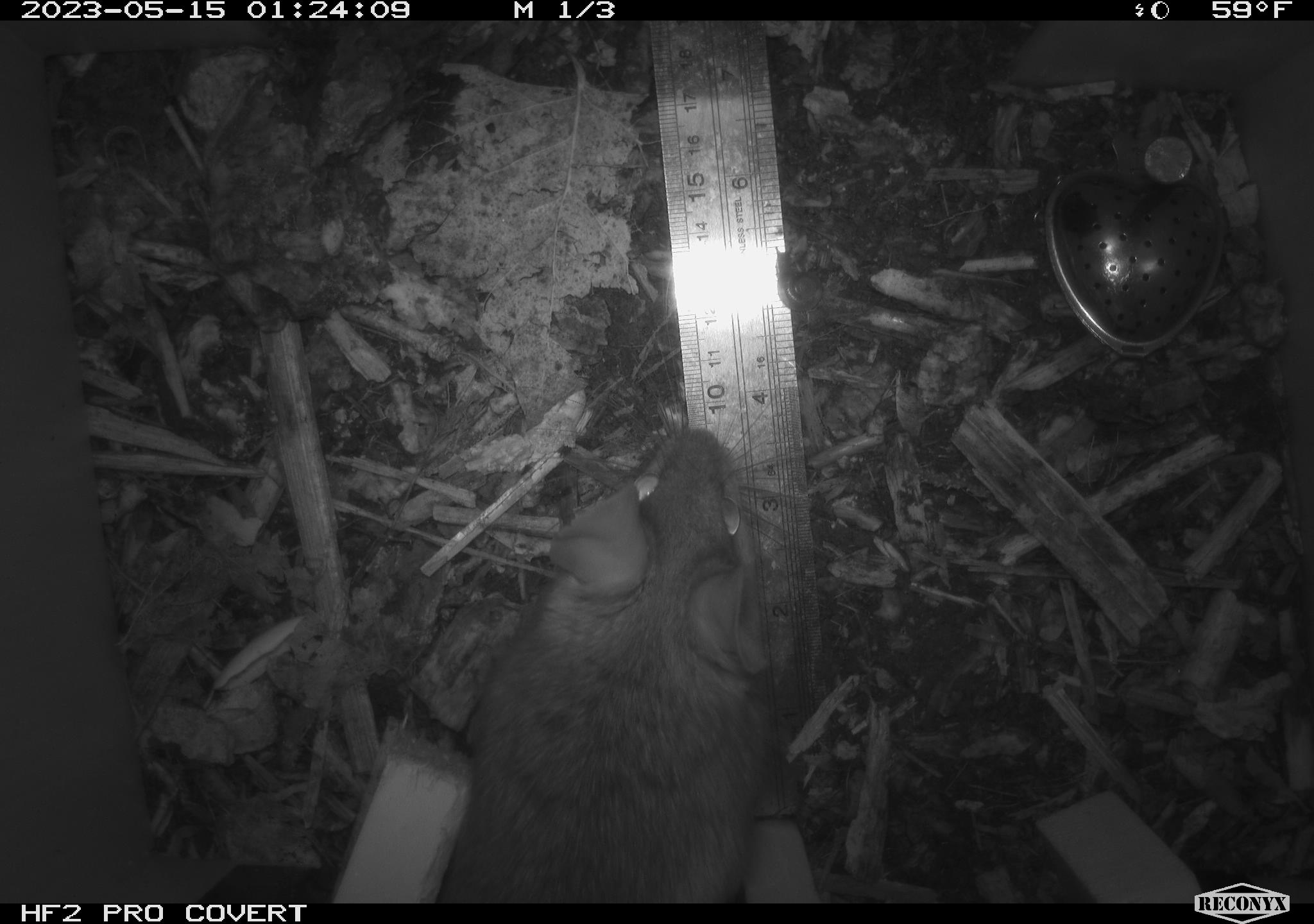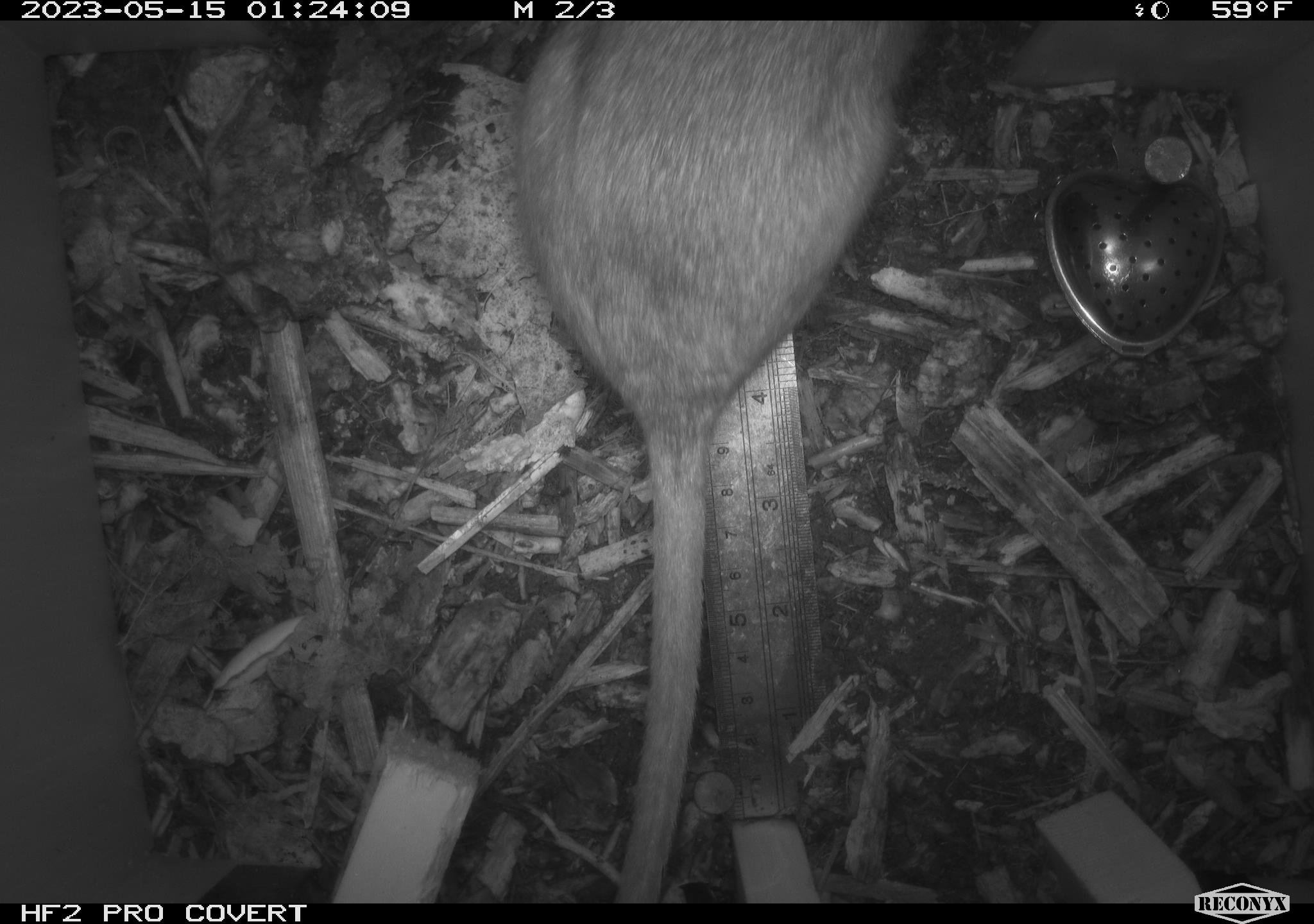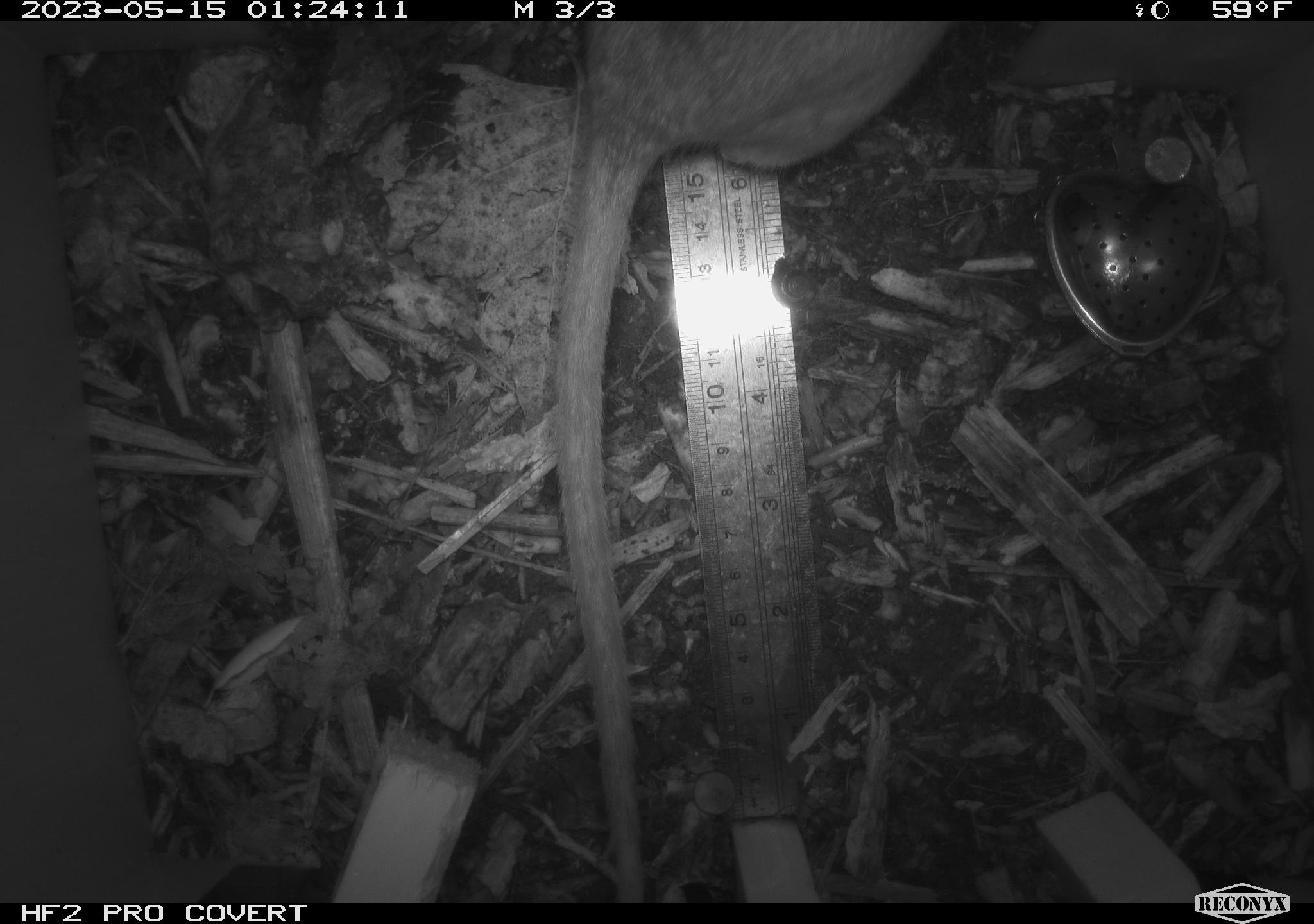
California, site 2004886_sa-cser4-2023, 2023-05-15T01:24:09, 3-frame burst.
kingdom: Animalia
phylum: Chordata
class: Mammalia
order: Rodentia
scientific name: Rodentia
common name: mouse species